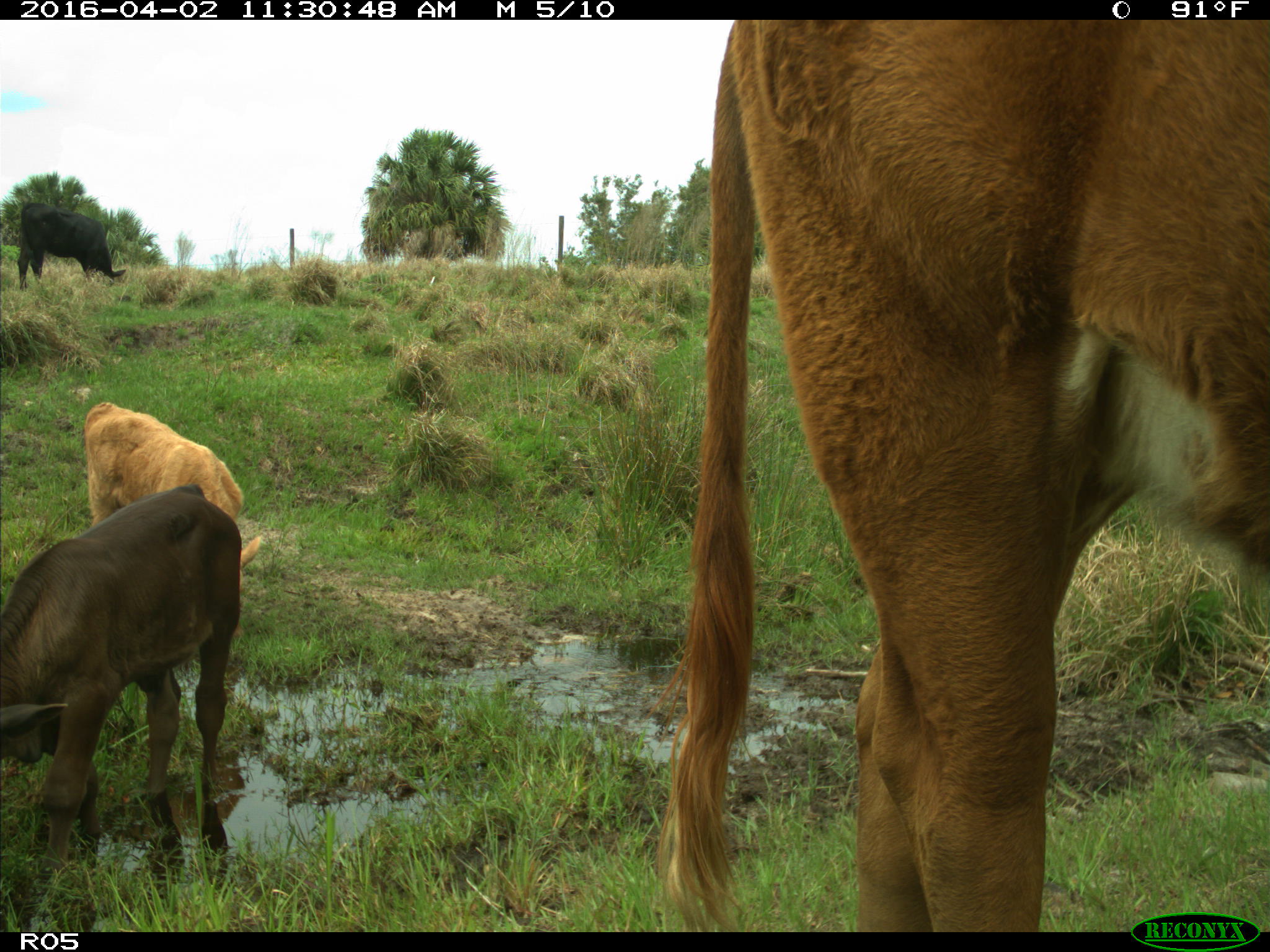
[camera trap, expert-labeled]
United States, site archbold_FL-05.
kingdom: Animalia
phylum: Chordata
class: Mammalia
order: Artiodactyla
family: Bovidae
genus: Bos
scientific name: Bos taurus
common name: domestic cow